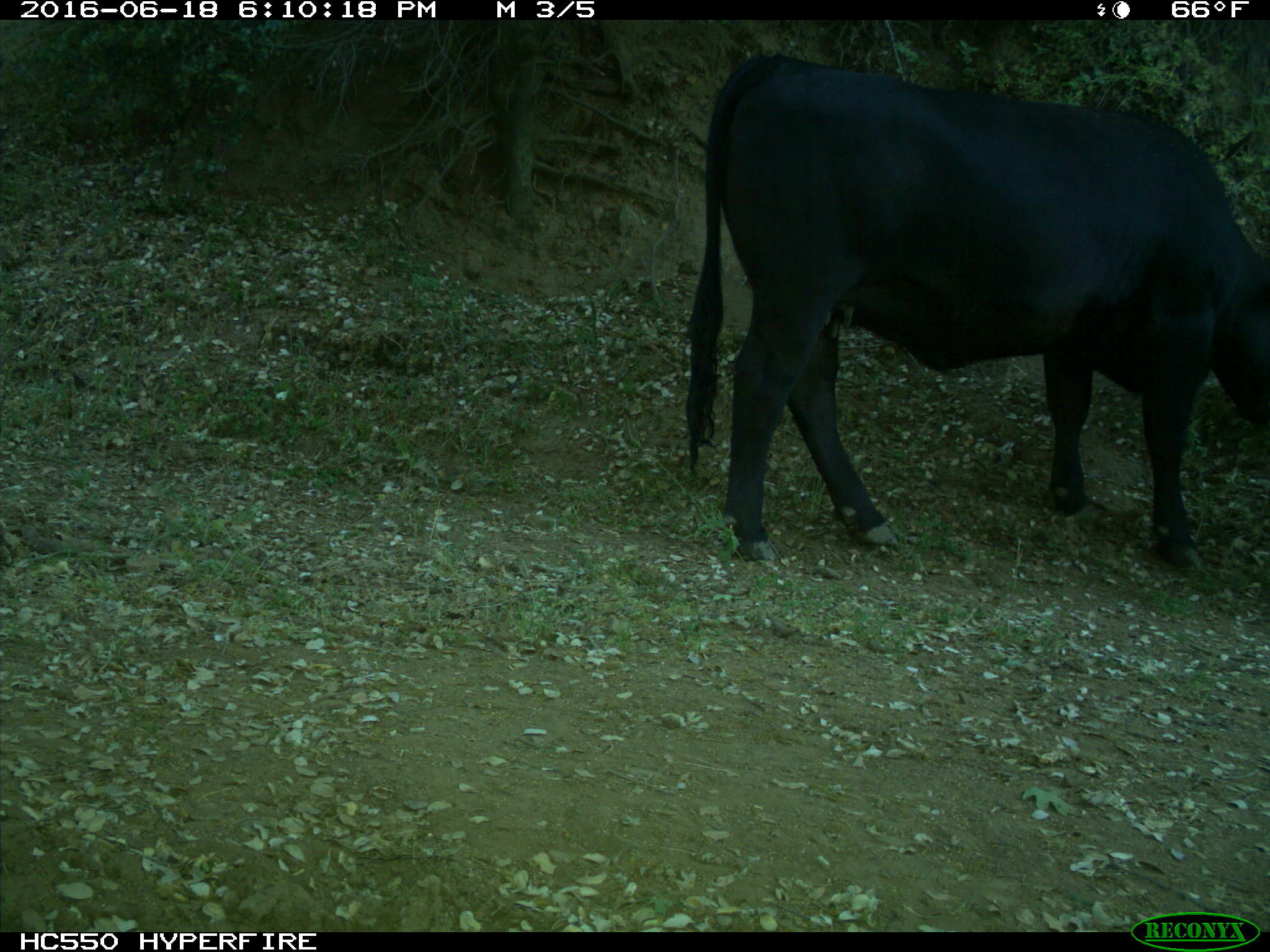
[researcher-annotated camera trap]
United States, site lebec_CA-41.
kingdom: Animalia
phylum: Chordata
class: Mammalia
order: Artiodactyla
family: Bovidae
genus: Bos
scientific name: Bos taurus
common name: domestic cow